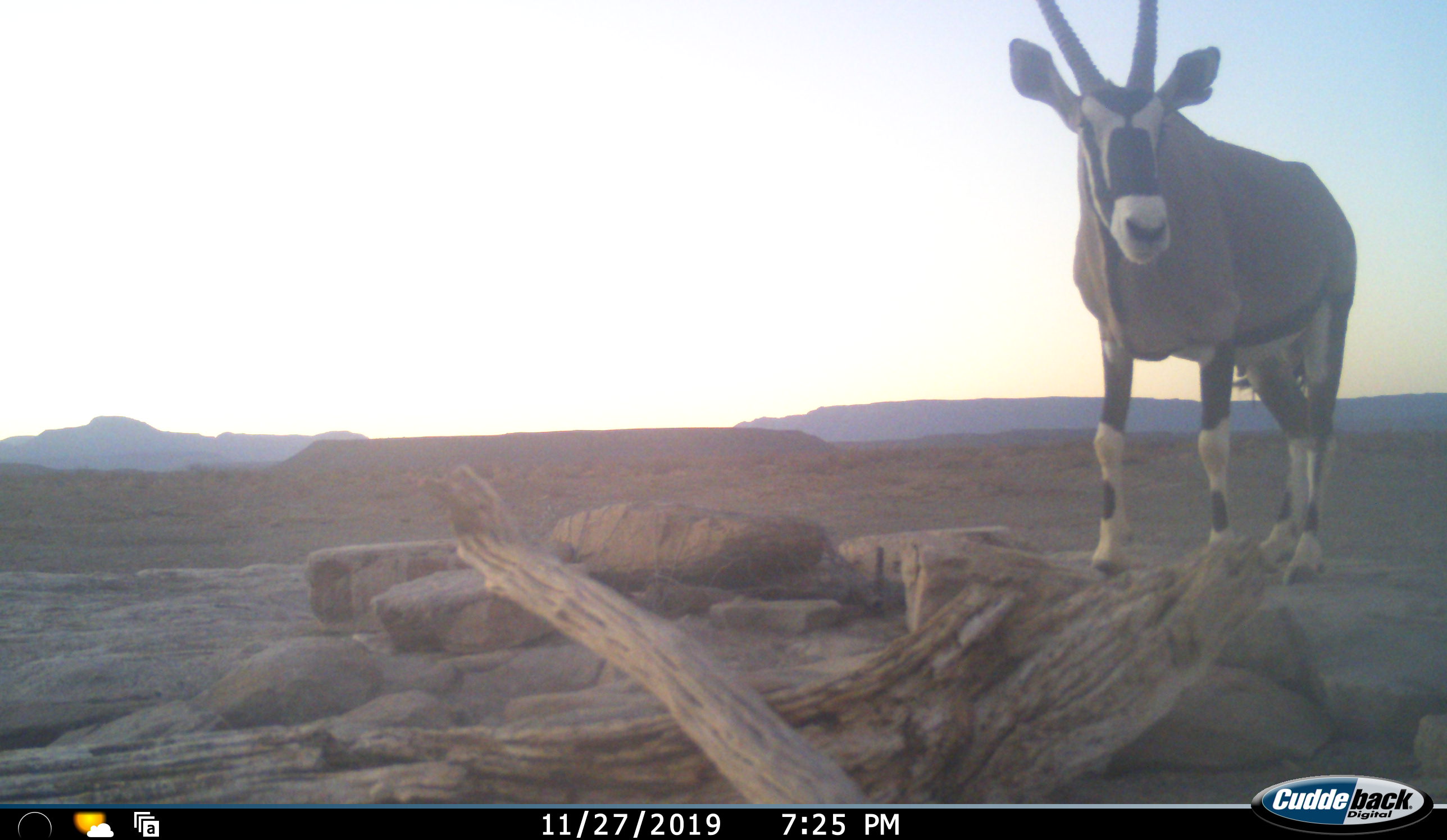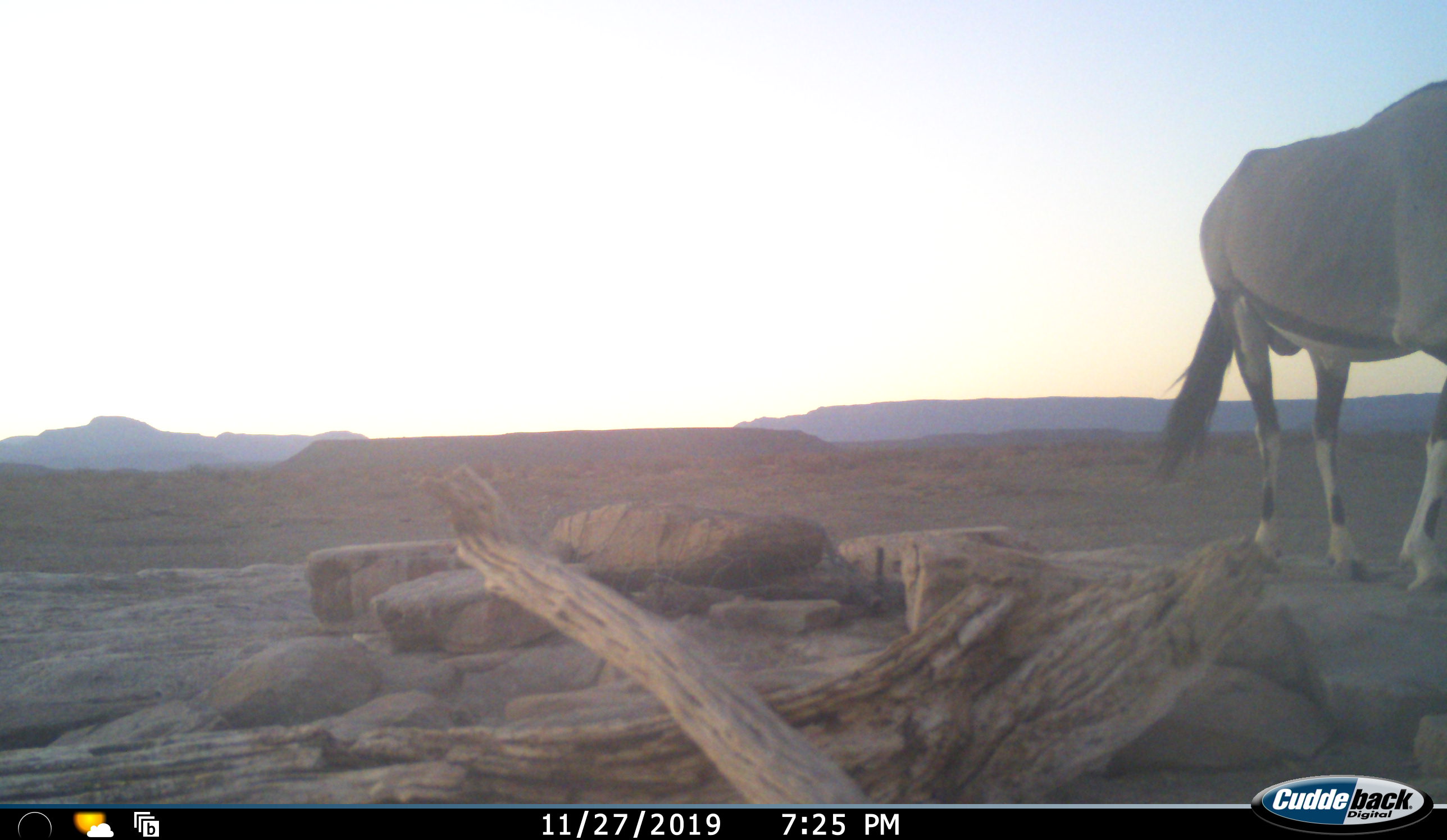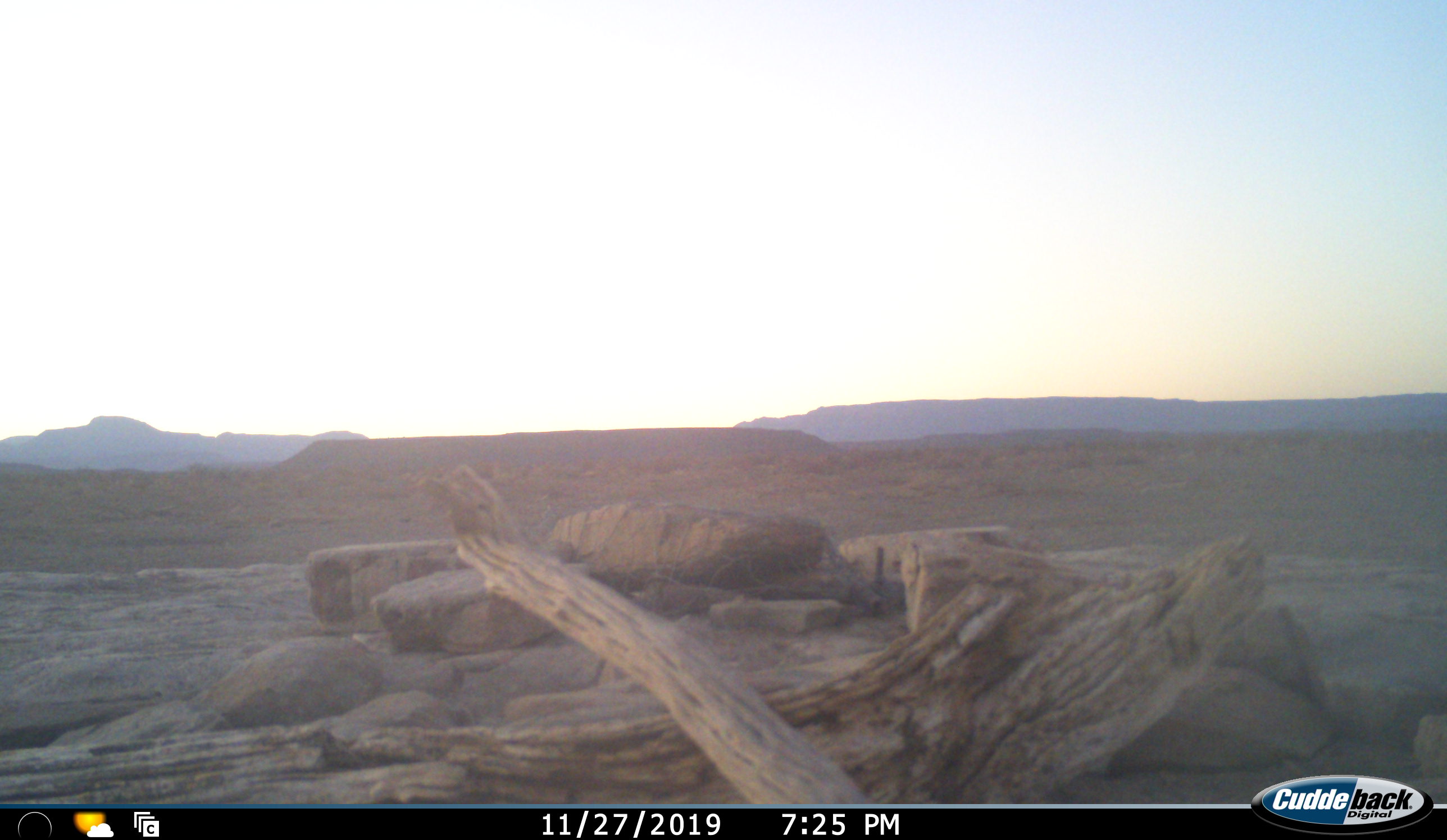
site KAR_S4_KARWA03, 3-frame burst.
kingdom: Animalia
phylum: Chordata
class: Mammalia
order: Artiodactyla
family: Bovidae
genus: Oryx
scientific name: Oryx gazella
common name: gemsbok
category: oryx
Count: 1.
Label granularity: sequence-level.